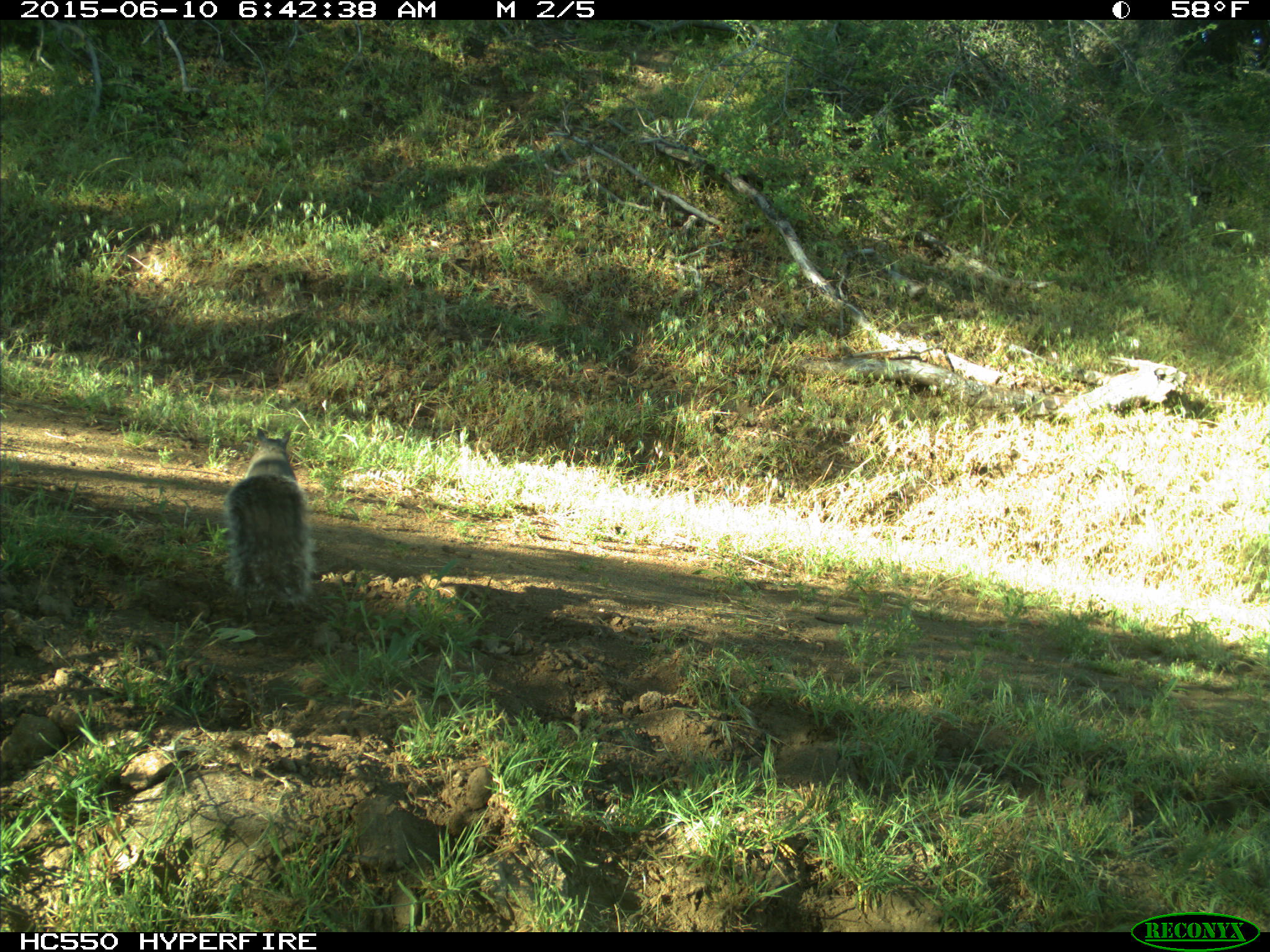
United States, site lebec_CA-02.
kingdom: Animalia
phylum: Chordata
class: Mammalia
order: Rodentia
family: Sciuridae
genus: Sciurus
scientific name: Sciurus carolinensis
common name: eastern gray squirrel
Sciurus carolinensis (eastern gray squirrel).